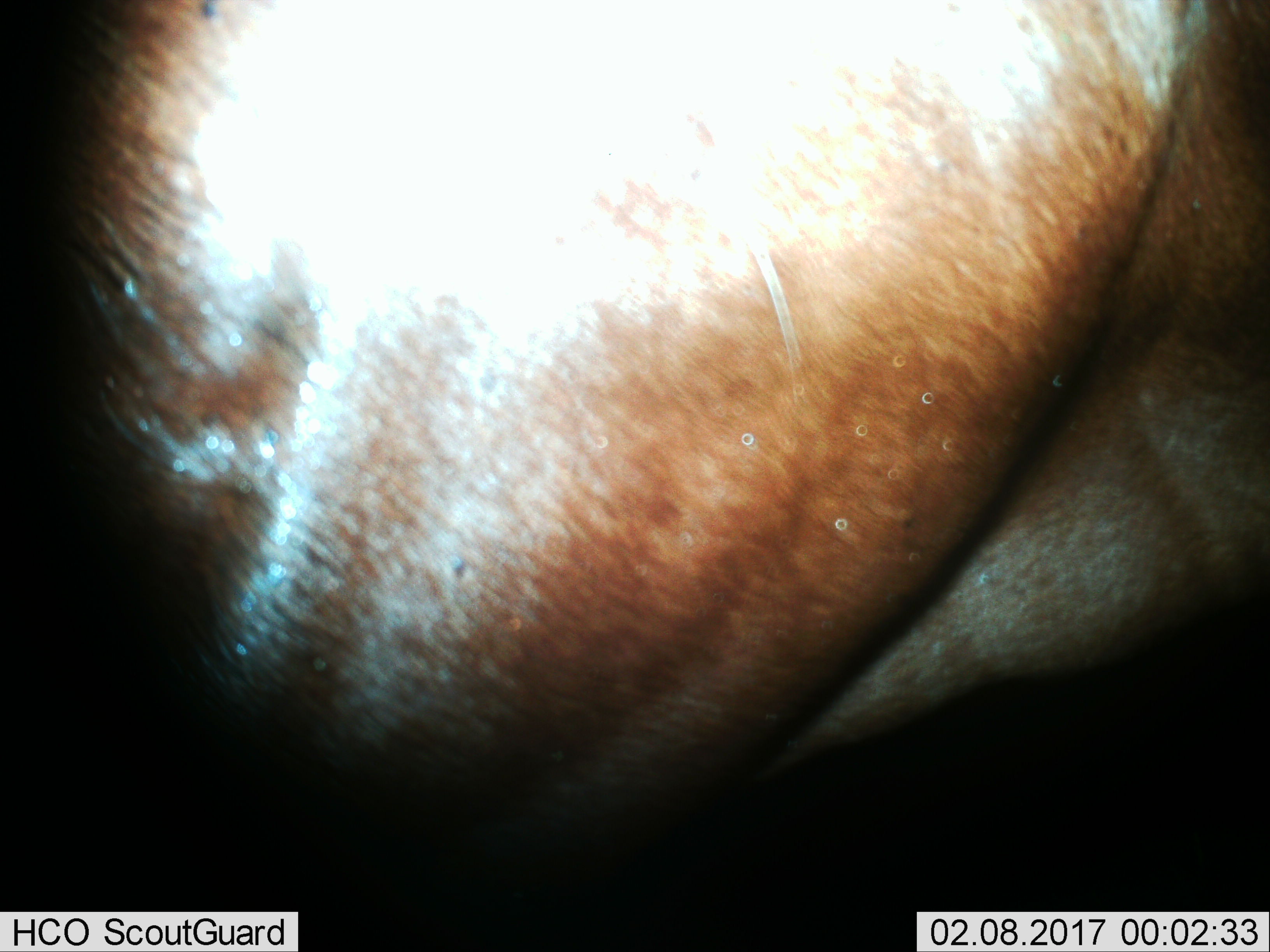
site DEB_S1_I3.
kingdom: Animalia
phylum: Chordata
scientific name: Vertebrata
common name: domestic animal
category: domesticanimal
Domesticanimal (domestic animal) (Vertebrata), count 1. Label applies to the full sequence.